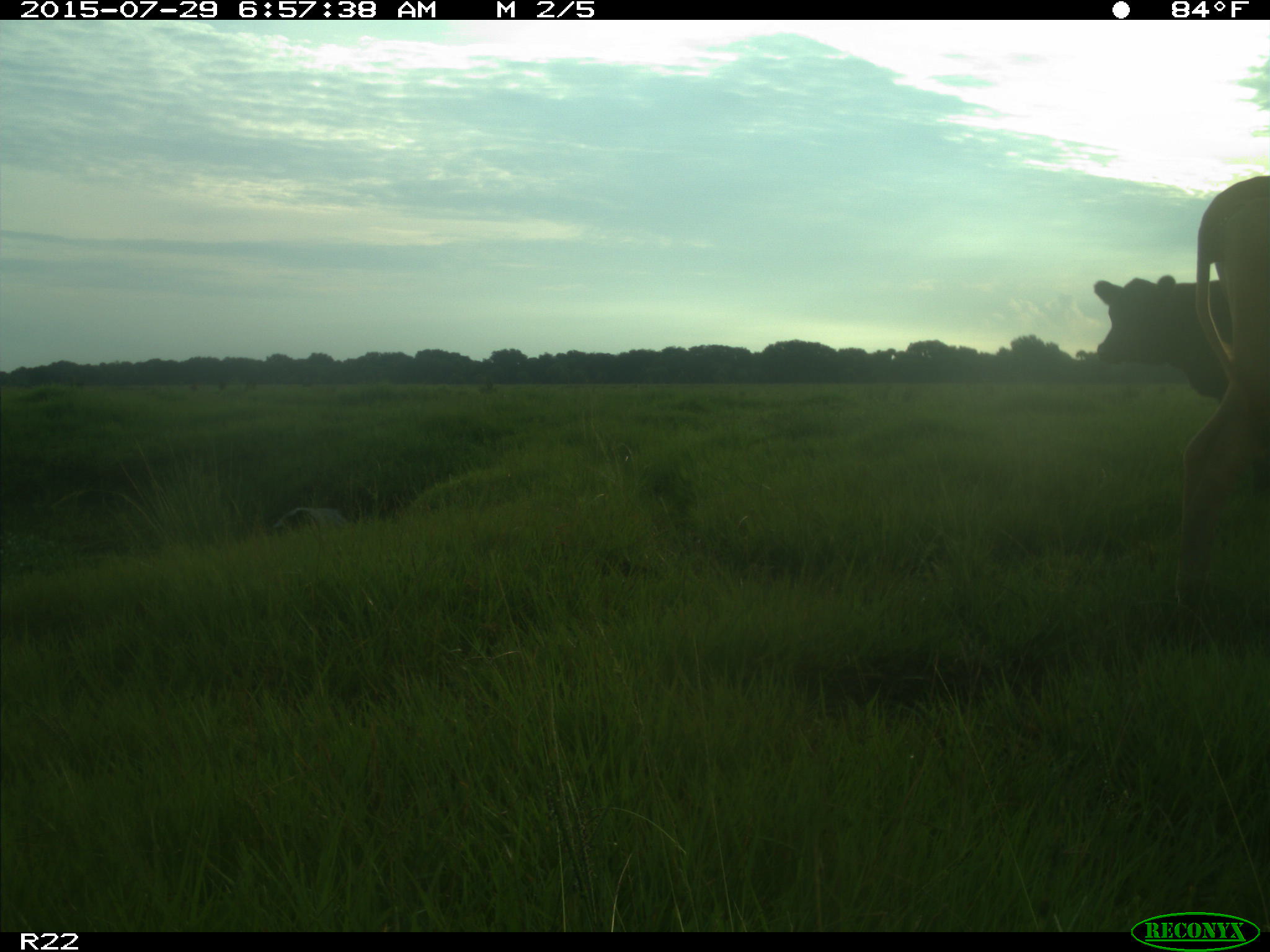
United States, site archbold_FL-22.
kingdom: Animalia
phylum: Chordata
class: Mammalia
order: Artiodactyla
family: Bovidae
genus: Bos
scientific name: Bos taurus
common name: domestic cow